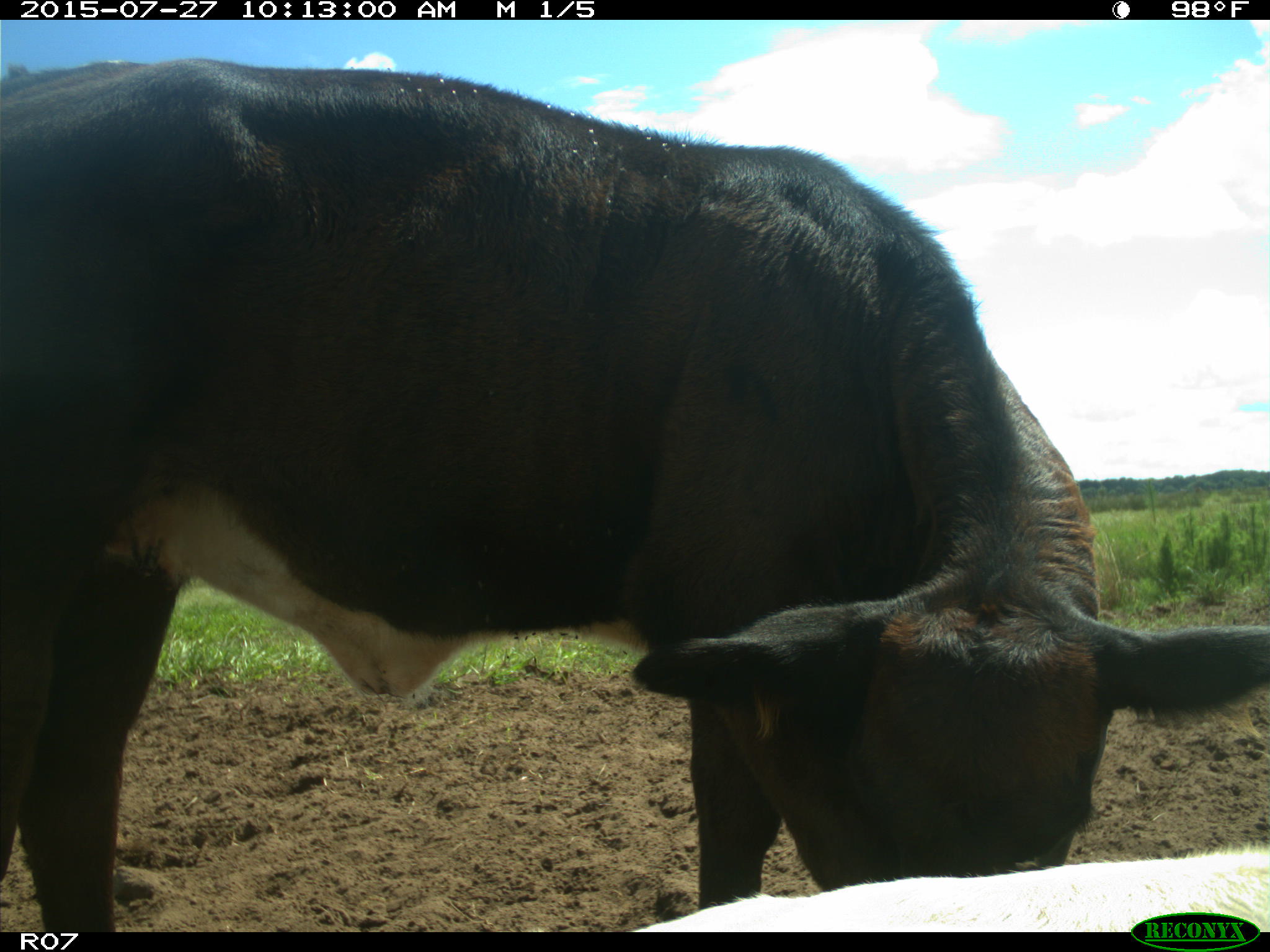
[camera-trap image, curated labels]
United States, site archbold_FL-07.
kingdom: Animalia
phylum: Chordata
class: Mammalia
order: Artiodactyla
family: Bovidae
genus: Bos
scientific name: Bos taurus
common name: domestic cow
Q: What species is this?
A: Bos taurus (domestic cow).